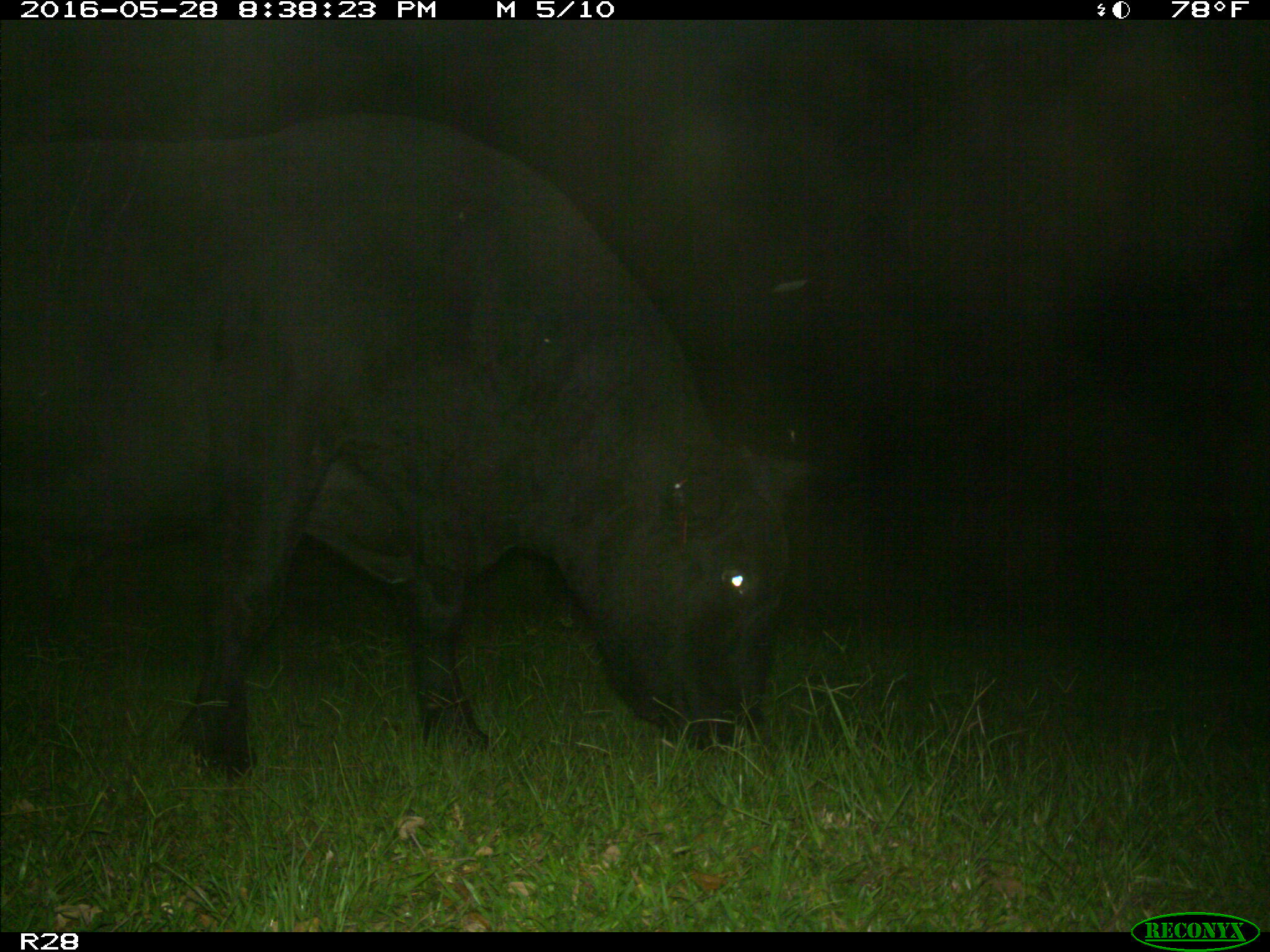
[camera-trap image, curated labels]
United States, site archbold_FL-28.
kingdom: Animalia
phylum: Chordata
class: Mammalia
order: Artiodactyla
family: Bovidae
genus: Bos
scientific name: Bos taurus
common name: domestic cow